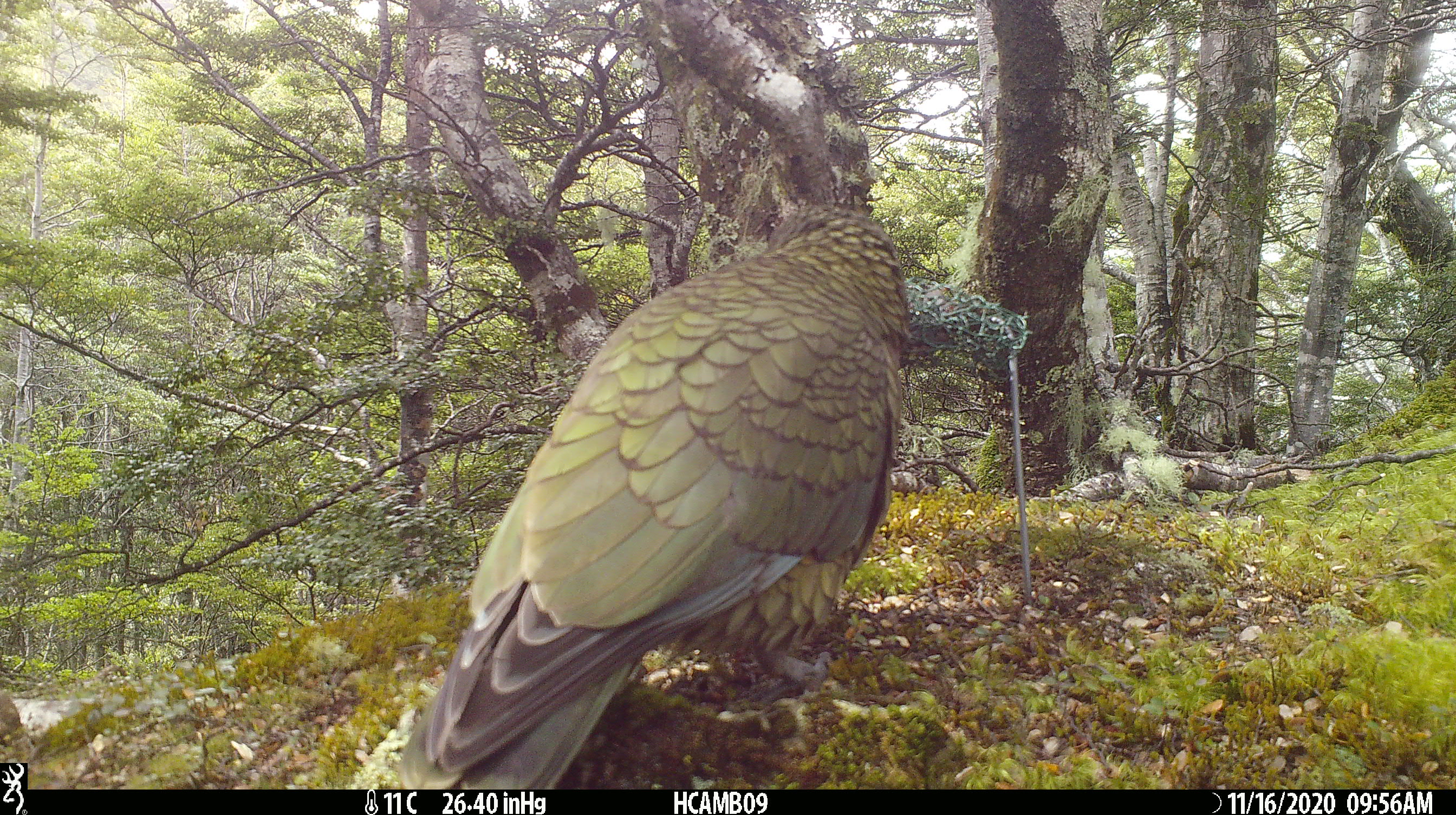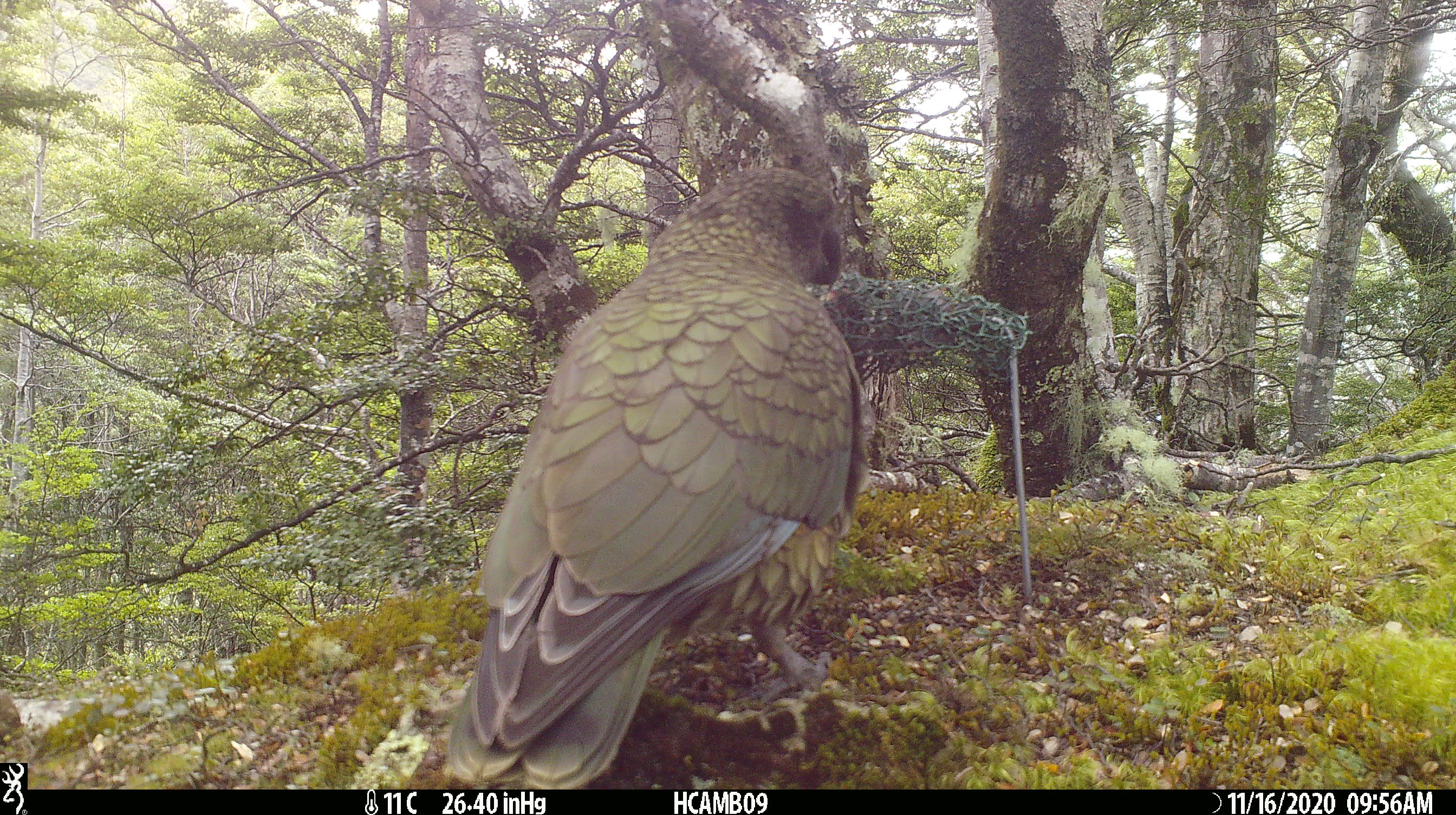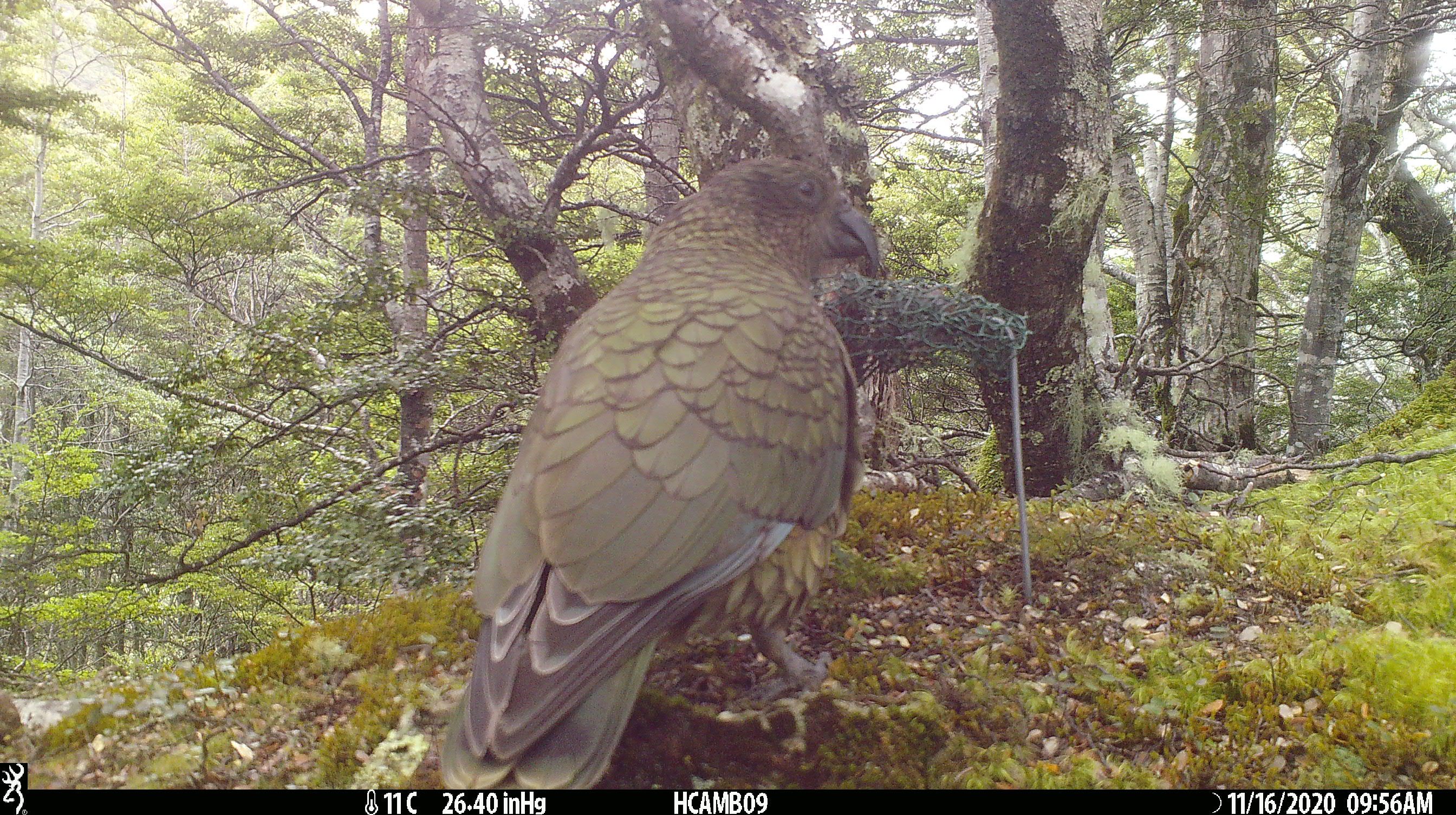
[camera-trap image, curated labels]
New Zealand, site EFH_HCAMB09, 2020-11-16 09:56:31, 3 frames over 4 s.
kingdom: Animalia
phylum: Chordata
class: Aves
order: Psittaciformes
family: Strigopidae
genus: Nestor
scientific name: Nestor notabilis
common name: kea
Kea (Nestor notabilis).